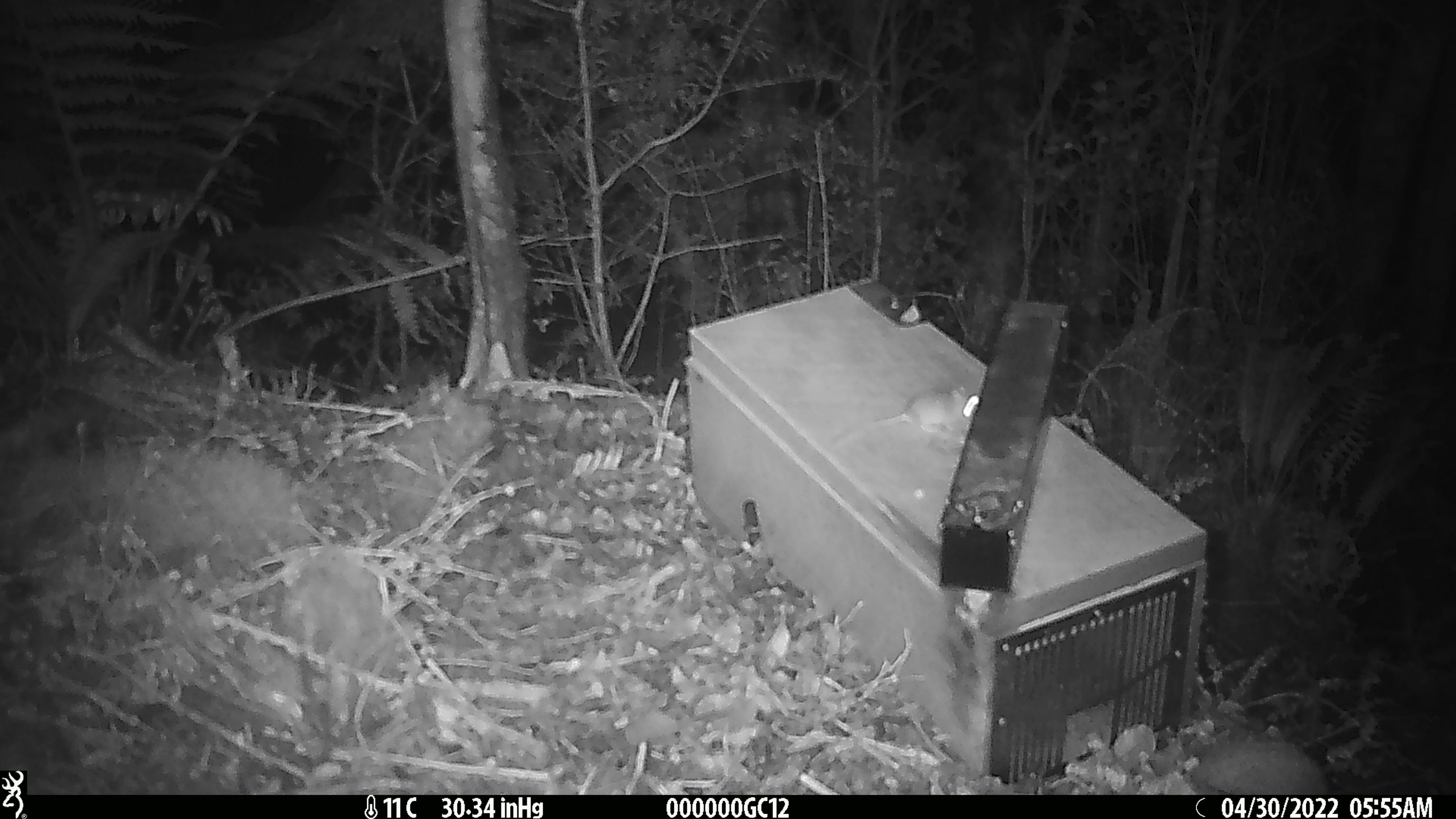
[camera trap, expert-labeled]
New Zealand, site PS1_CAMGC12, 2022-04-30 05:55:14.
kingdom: Animalia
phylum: Chordata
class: Mammalia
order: Rodentia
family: Muridae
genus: Mus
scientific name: Mus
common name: mouse